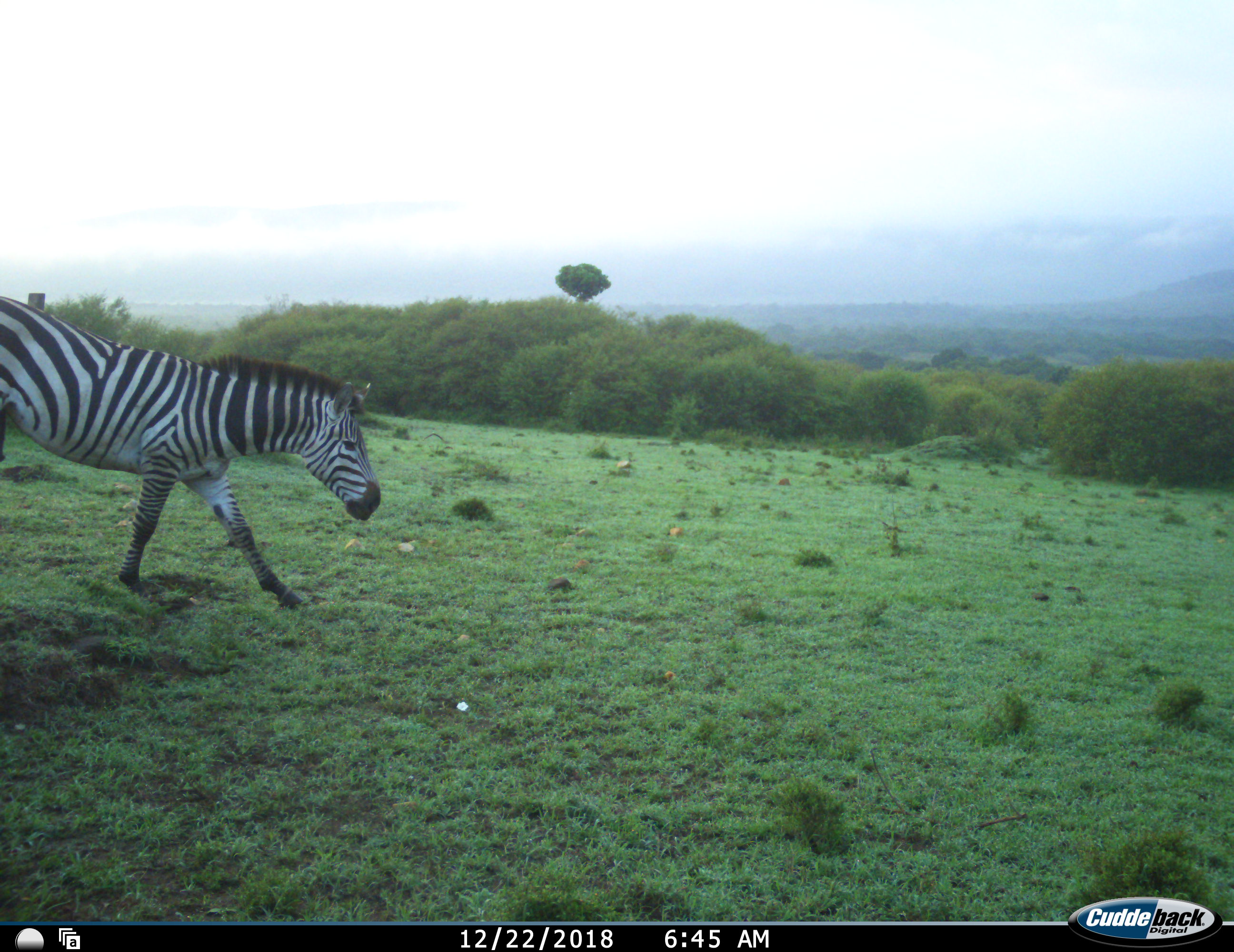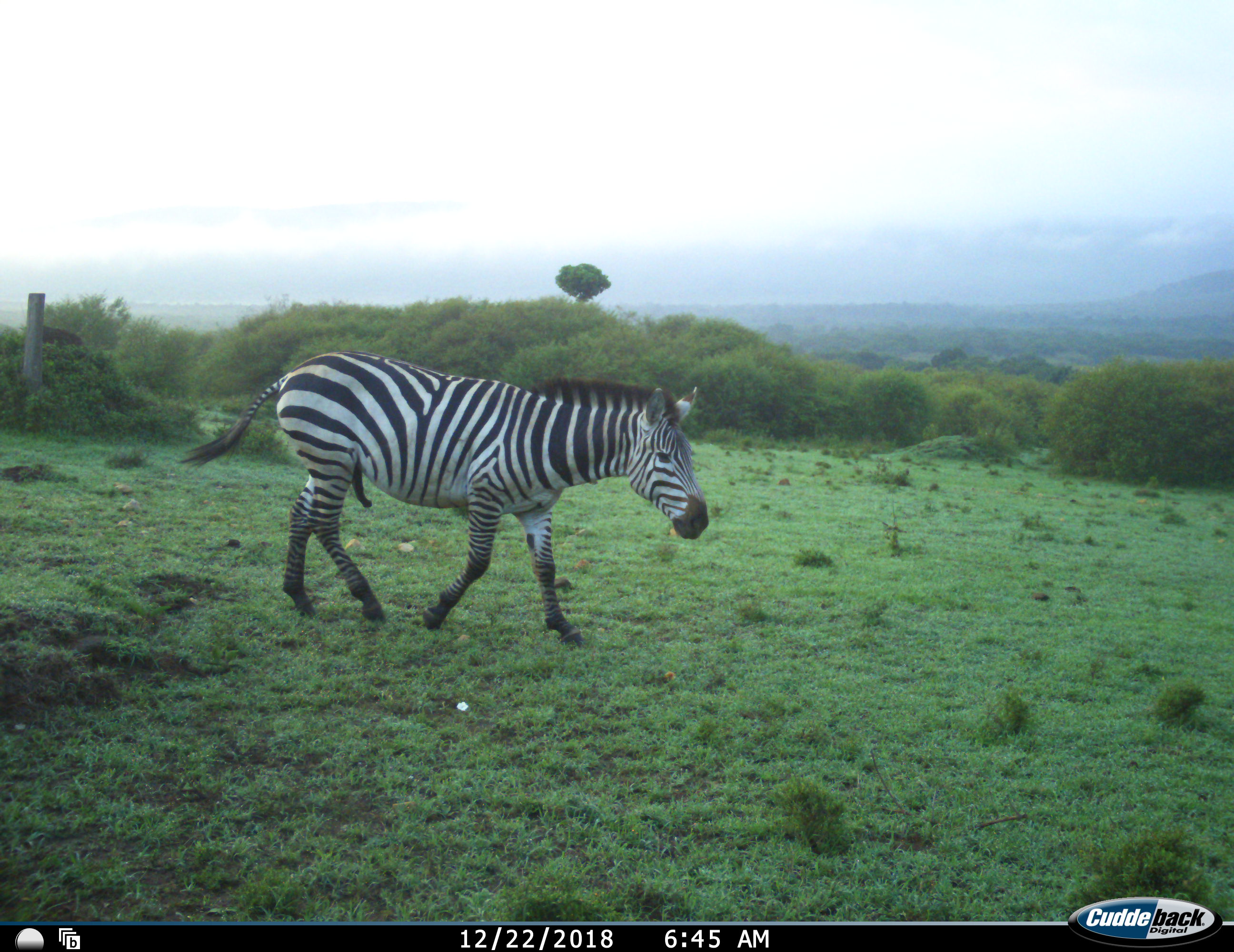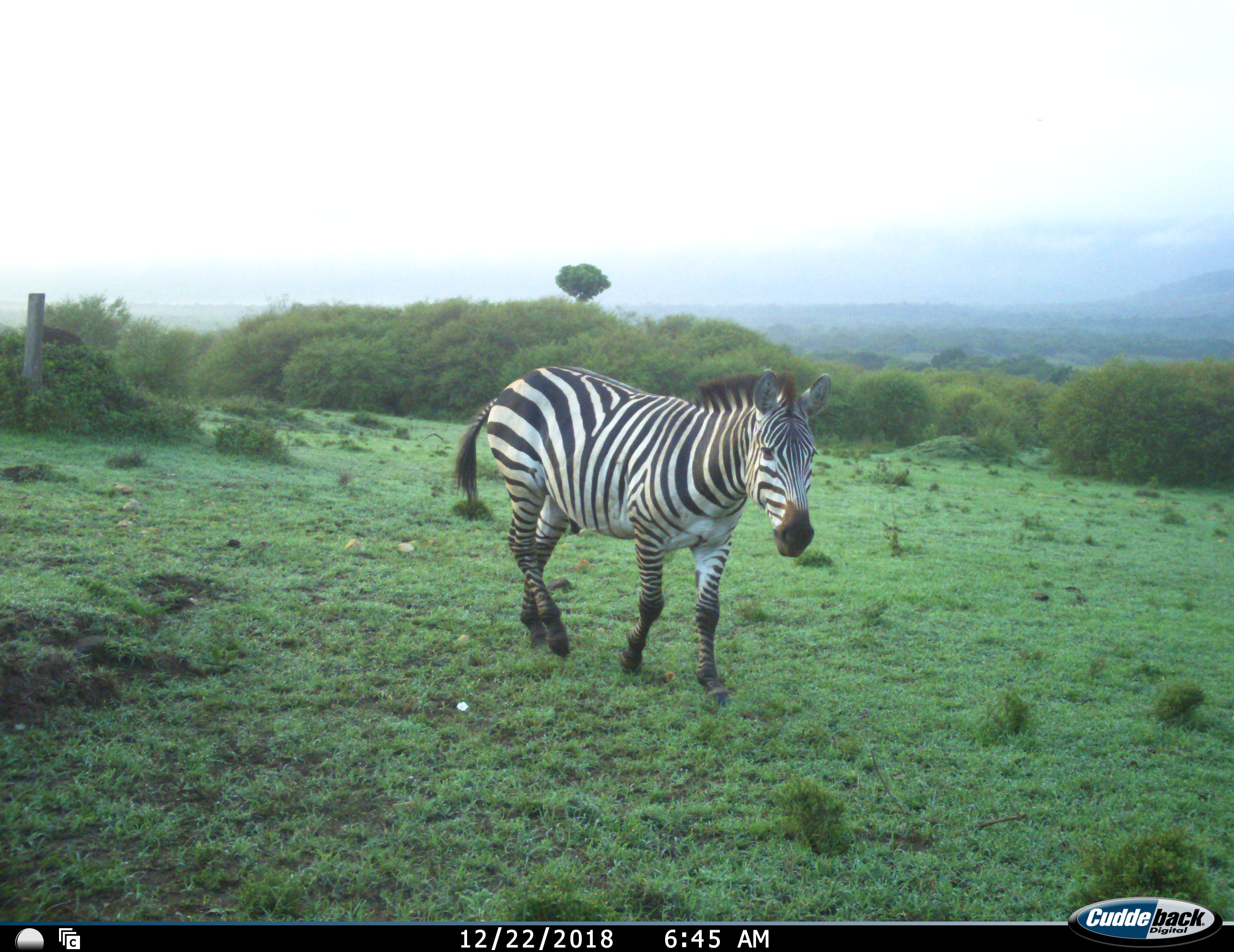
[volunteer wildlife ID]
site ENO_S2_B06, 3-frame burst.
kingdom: Animalia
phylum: Chordata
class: Mammalia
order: Perissodactyla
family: Equidae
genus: Equus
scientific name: Equus quagga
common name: plains zebra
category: zebraplains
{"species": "zebraplains (plains zebra) (Equus quagga)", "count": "1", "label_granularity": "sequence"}